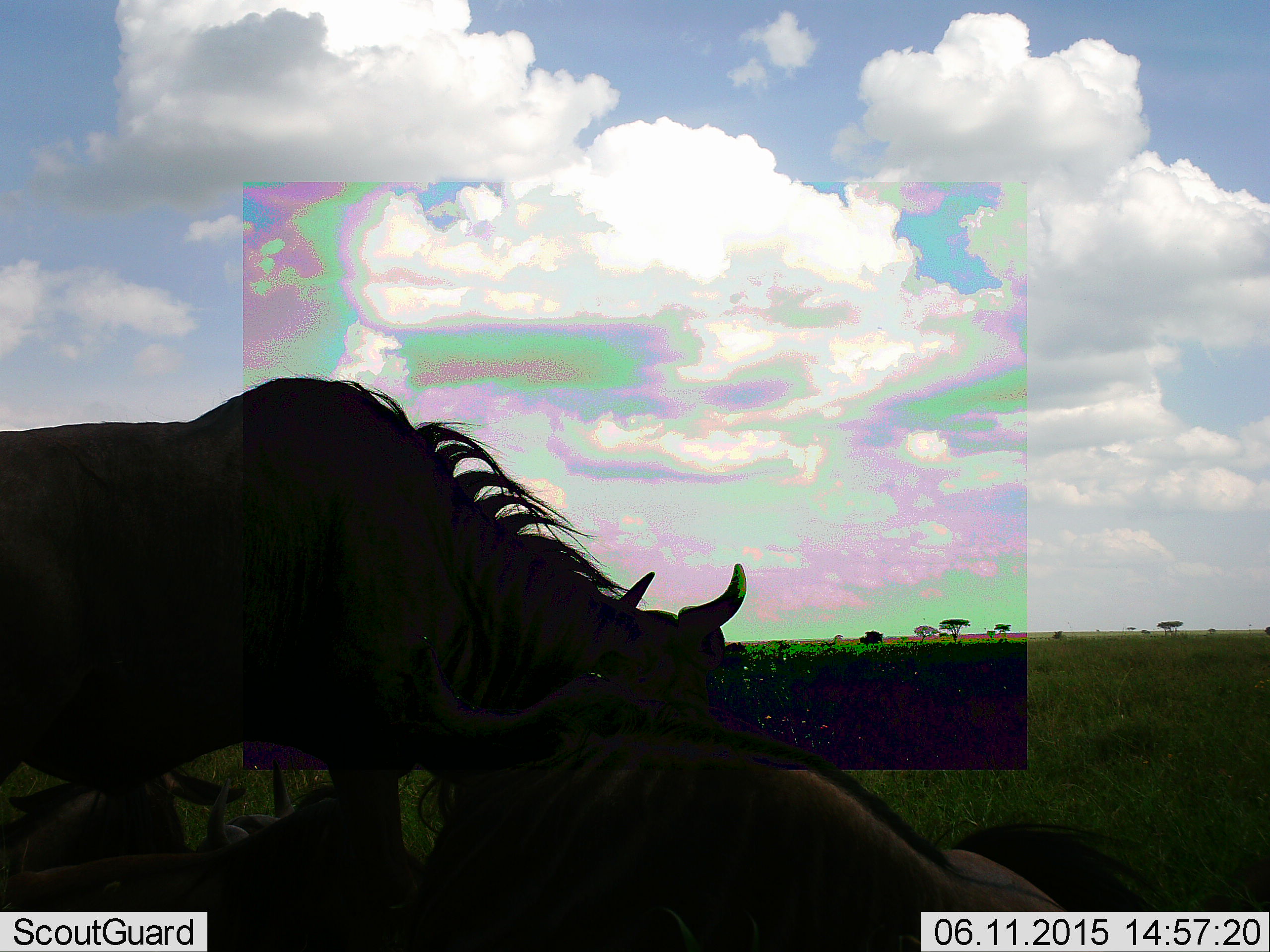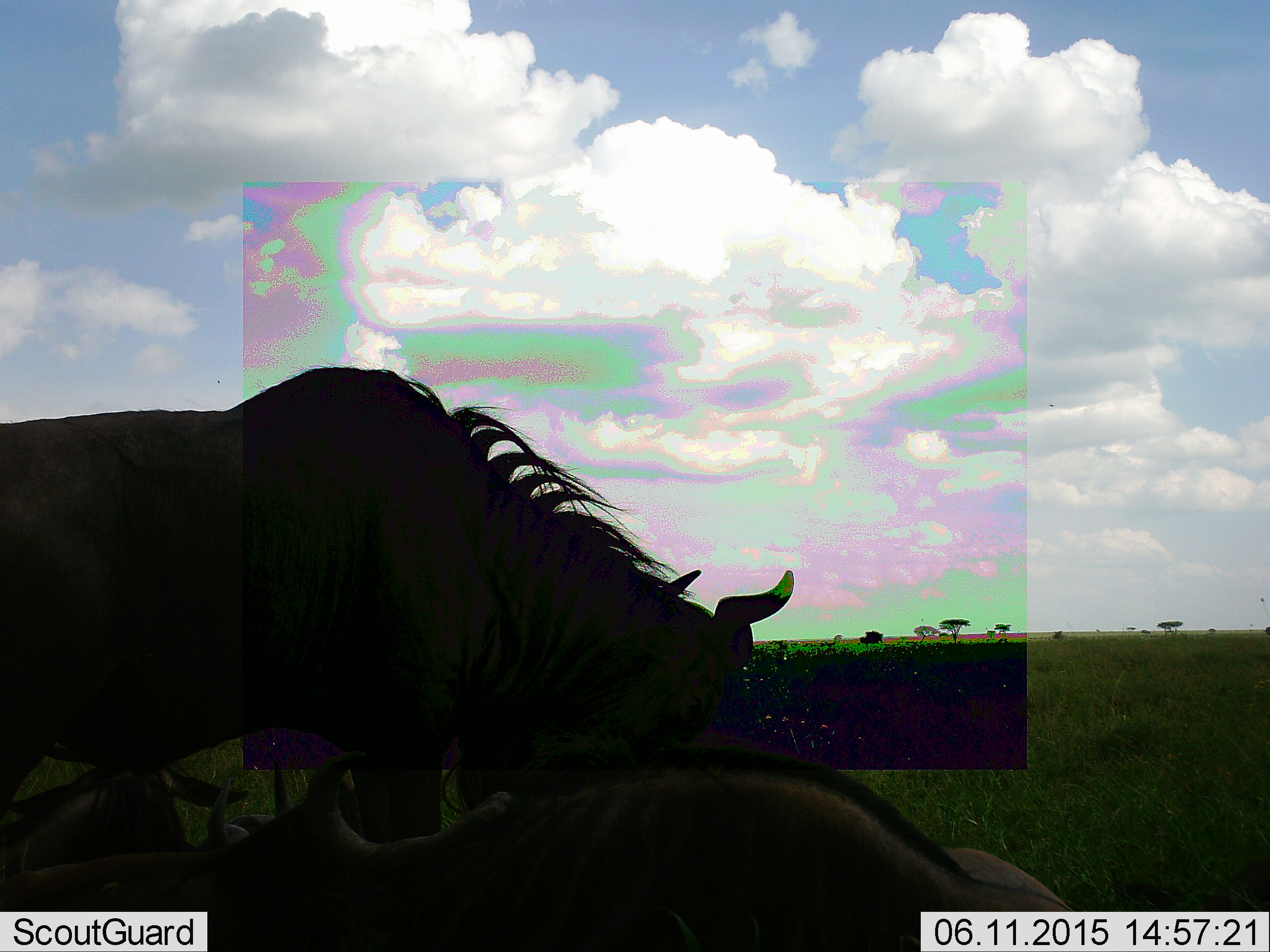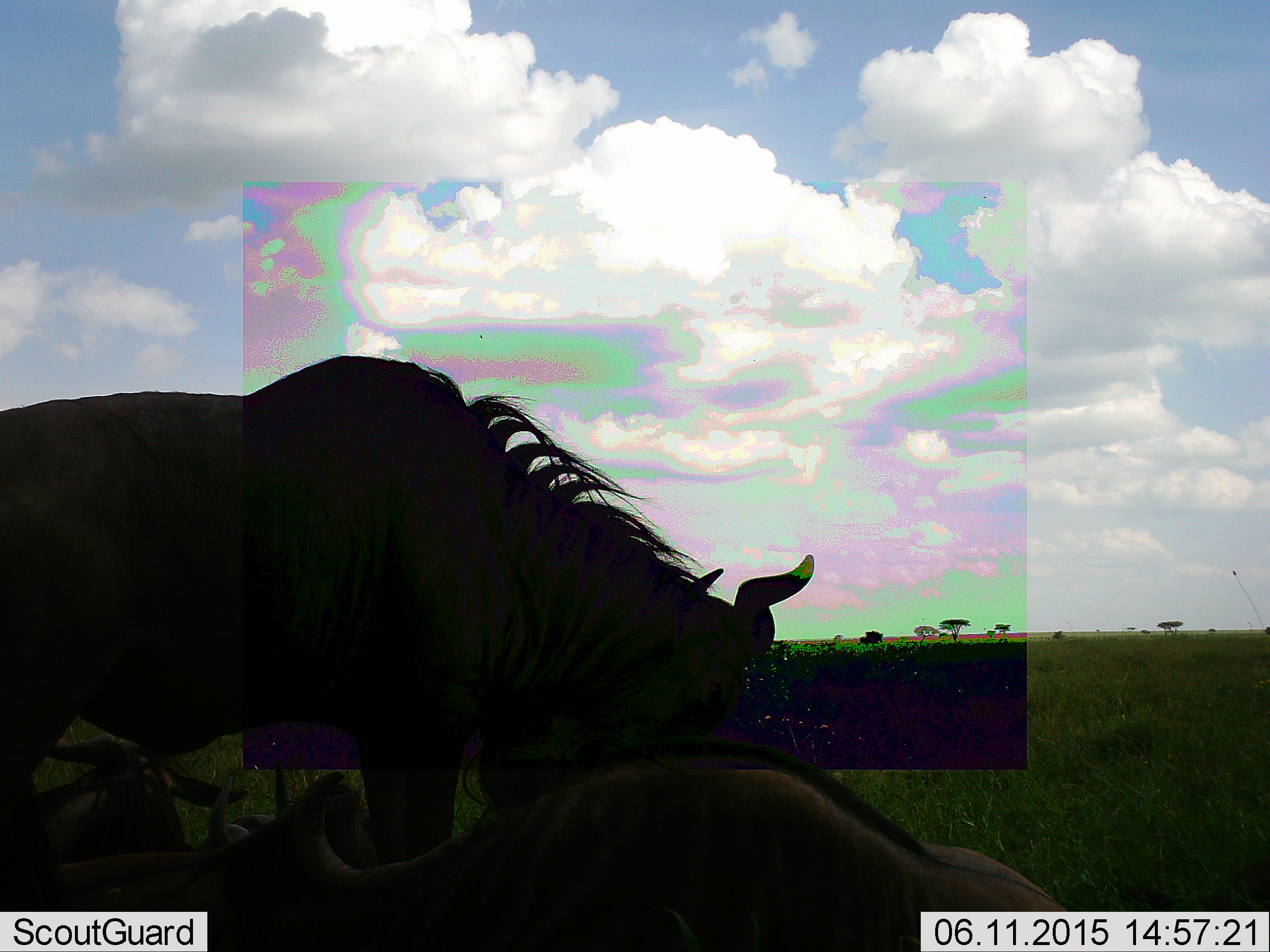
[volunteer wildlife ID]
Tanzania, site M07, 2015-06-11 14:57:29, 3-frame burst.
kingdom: Animalia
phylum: Chordata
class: Mammalia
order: Artiodactyla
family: Bovidae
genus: Connochaetes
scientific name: Connochaetes taurinus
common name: blue wildebeest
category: wildebeest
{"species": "wildebeest (blue wildebeest) (Connochaetes taurinus)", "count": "3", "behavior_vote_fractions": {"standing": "60%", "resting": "70%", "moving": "40%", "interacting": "30%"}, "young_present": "10%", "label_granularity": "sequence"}